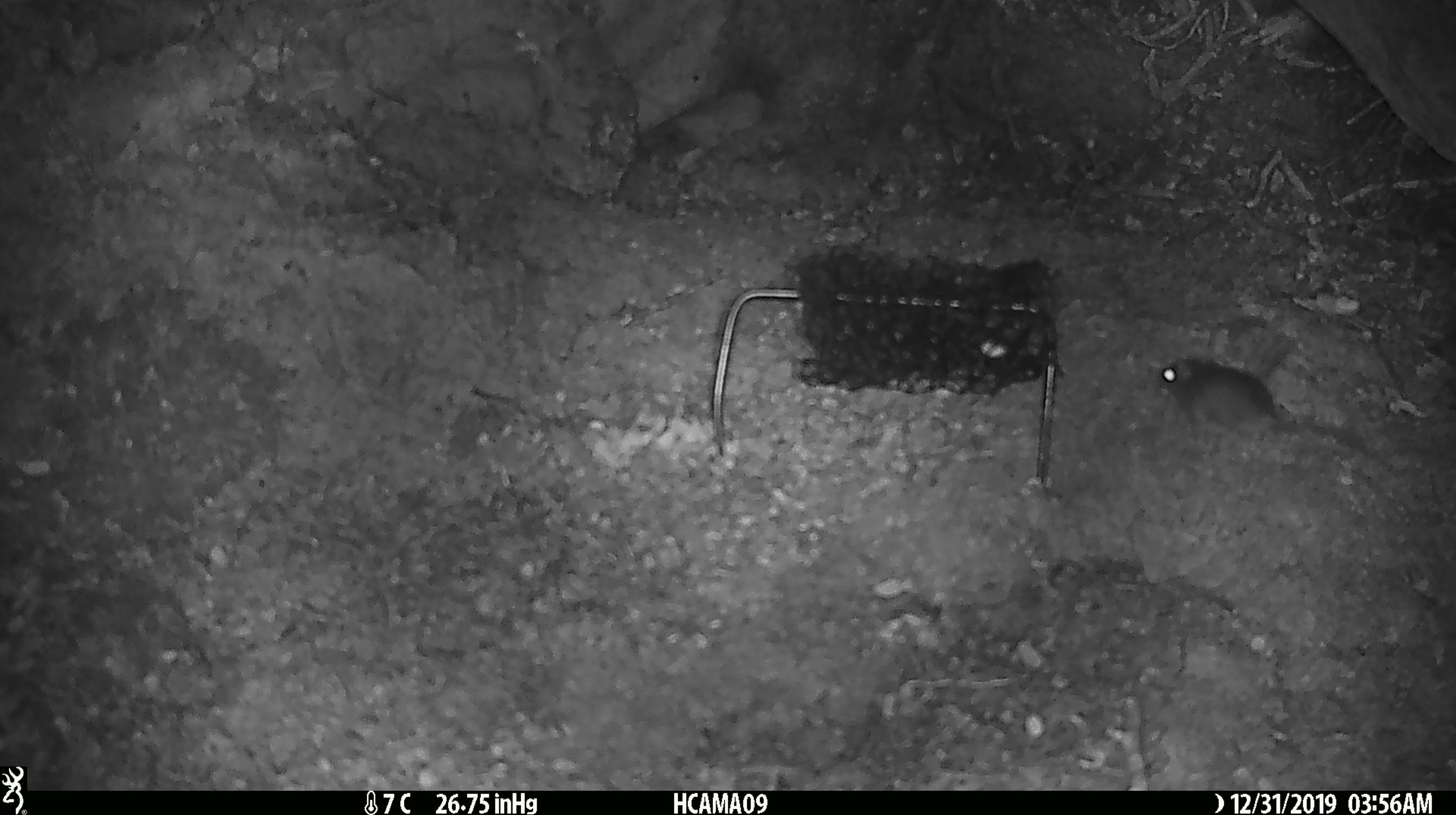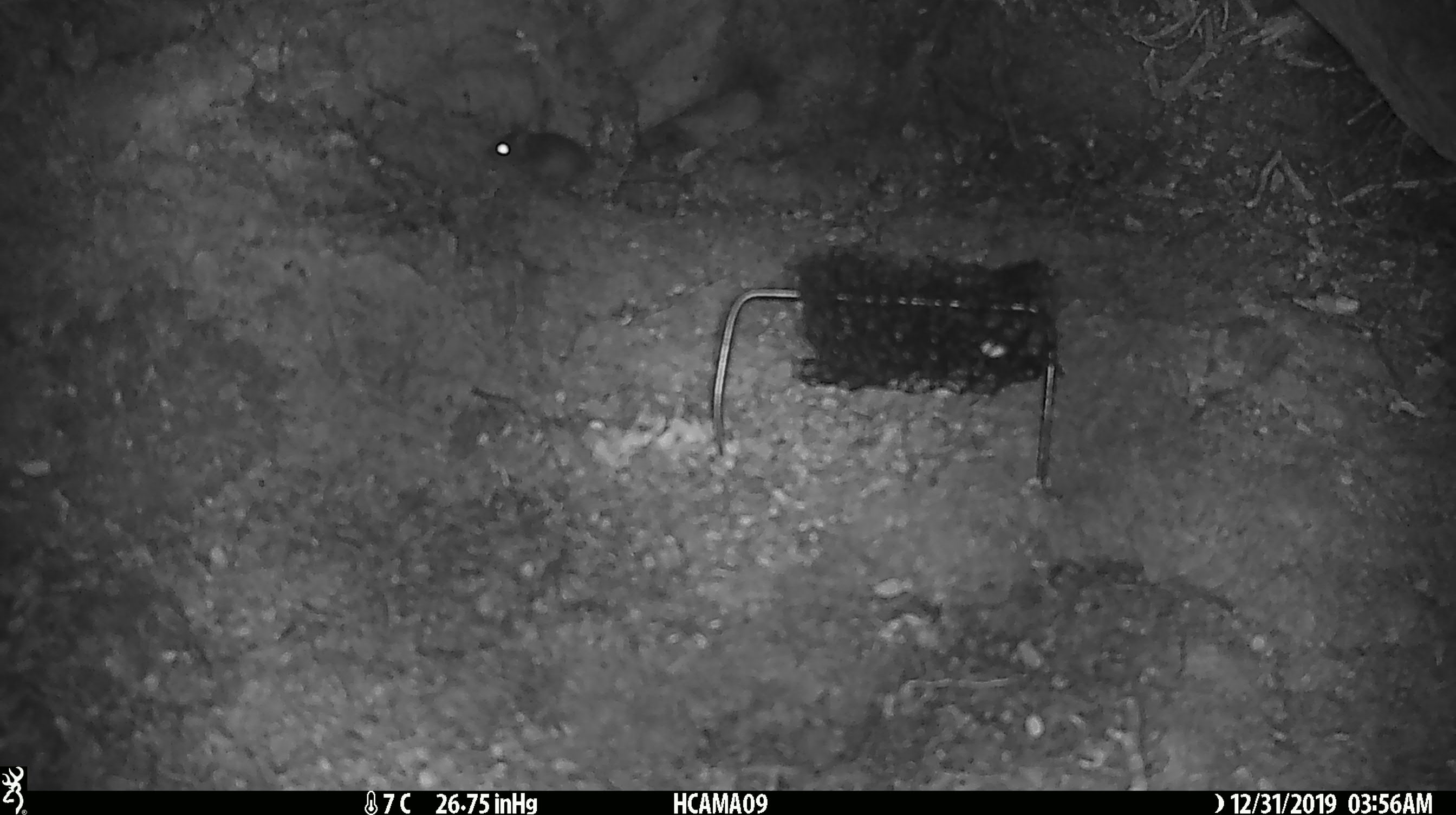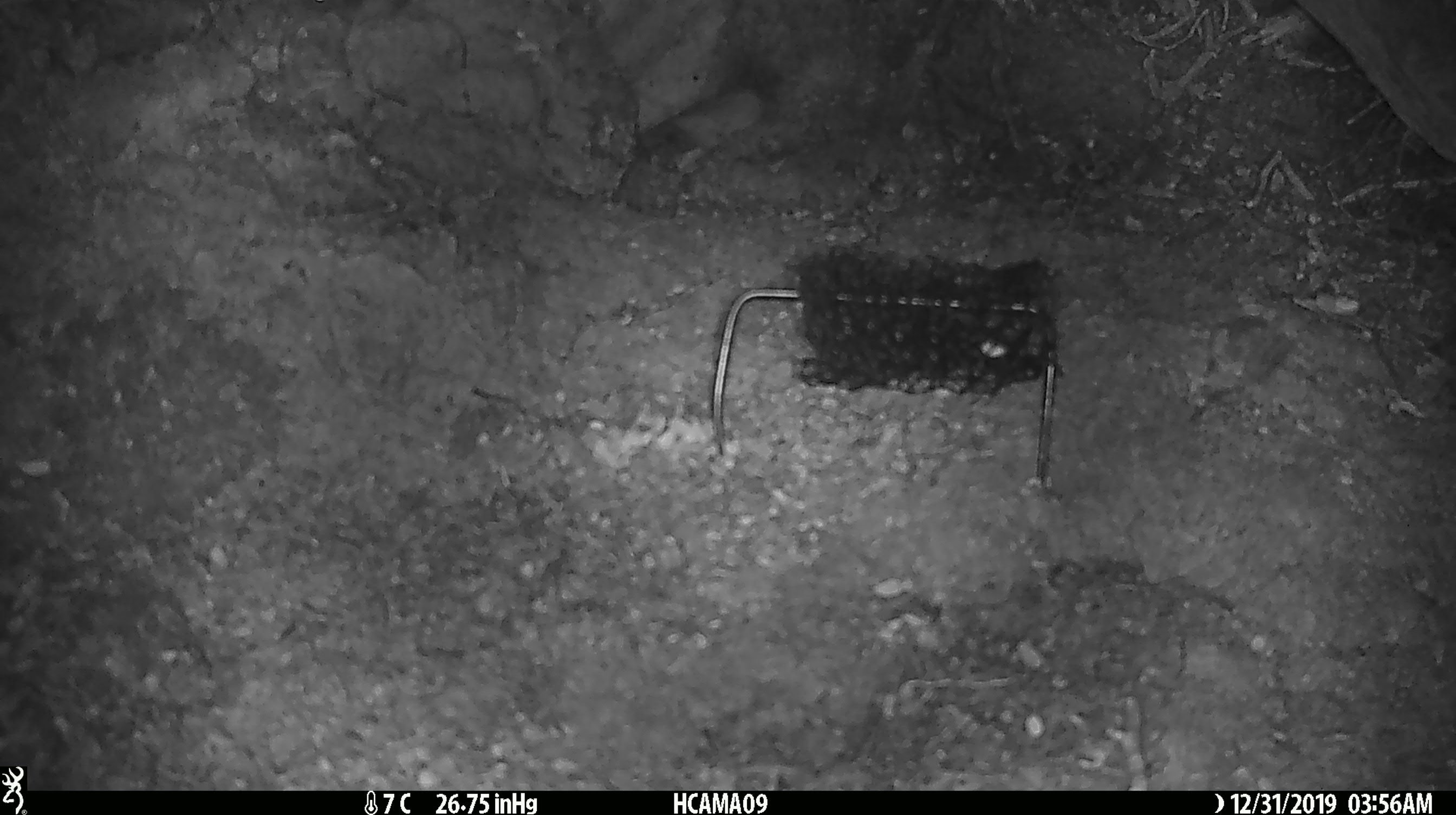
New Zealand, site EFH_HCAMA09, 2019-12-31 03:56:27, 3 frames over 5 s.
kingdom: Animalia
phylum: Chordata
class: Mammalia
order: Rodentia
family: Muridae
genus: Mus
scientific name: Mus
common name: mouse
Mouse (Mus).